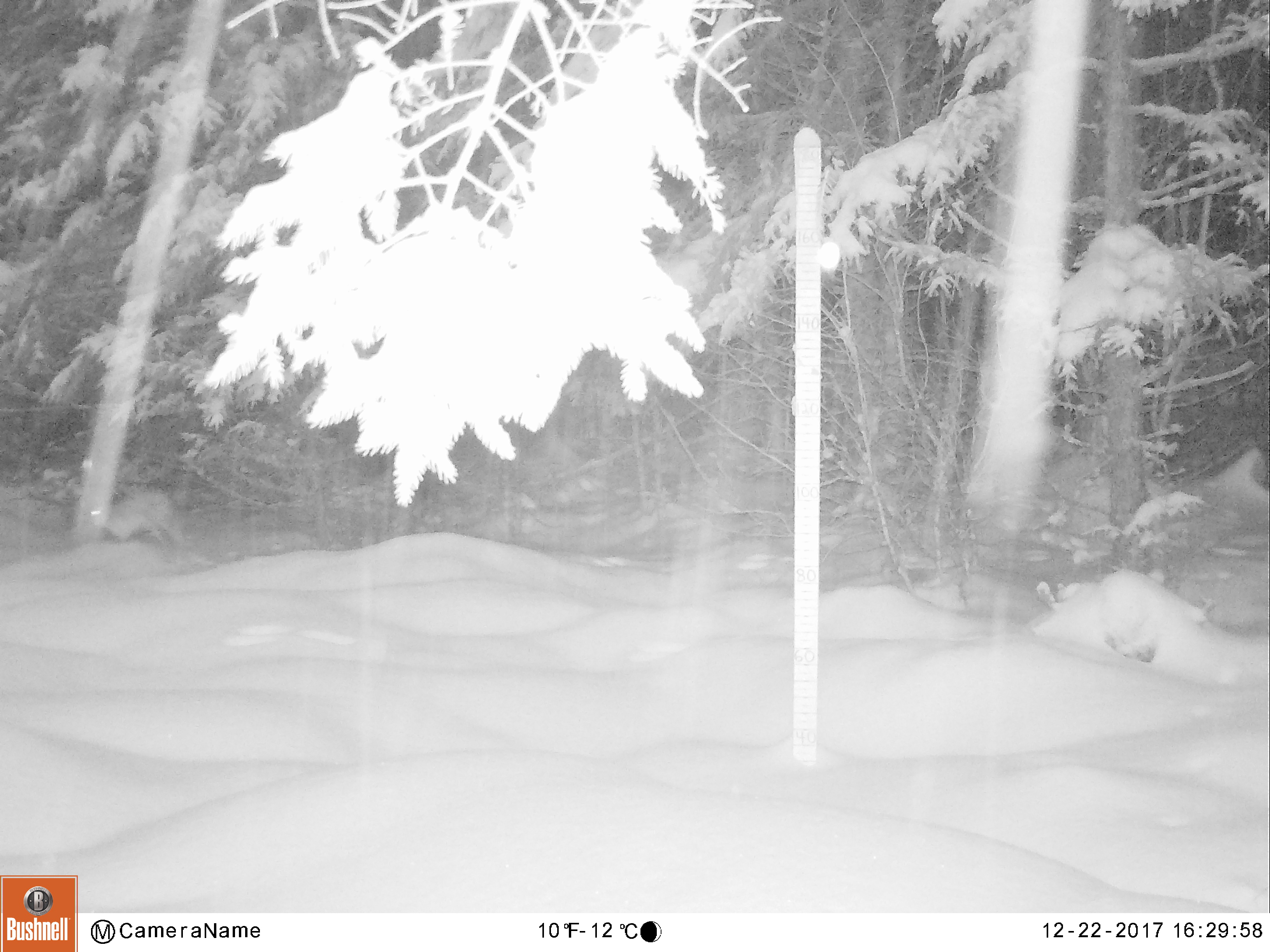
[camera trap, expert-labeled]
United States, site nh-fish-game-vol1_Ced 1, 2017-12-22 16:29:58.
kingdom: Animalia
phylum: Chordata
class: Mammalia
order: Lagomorpha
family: Leporidae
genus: Lepus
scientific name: Lepus americanus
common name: snowshoe hare